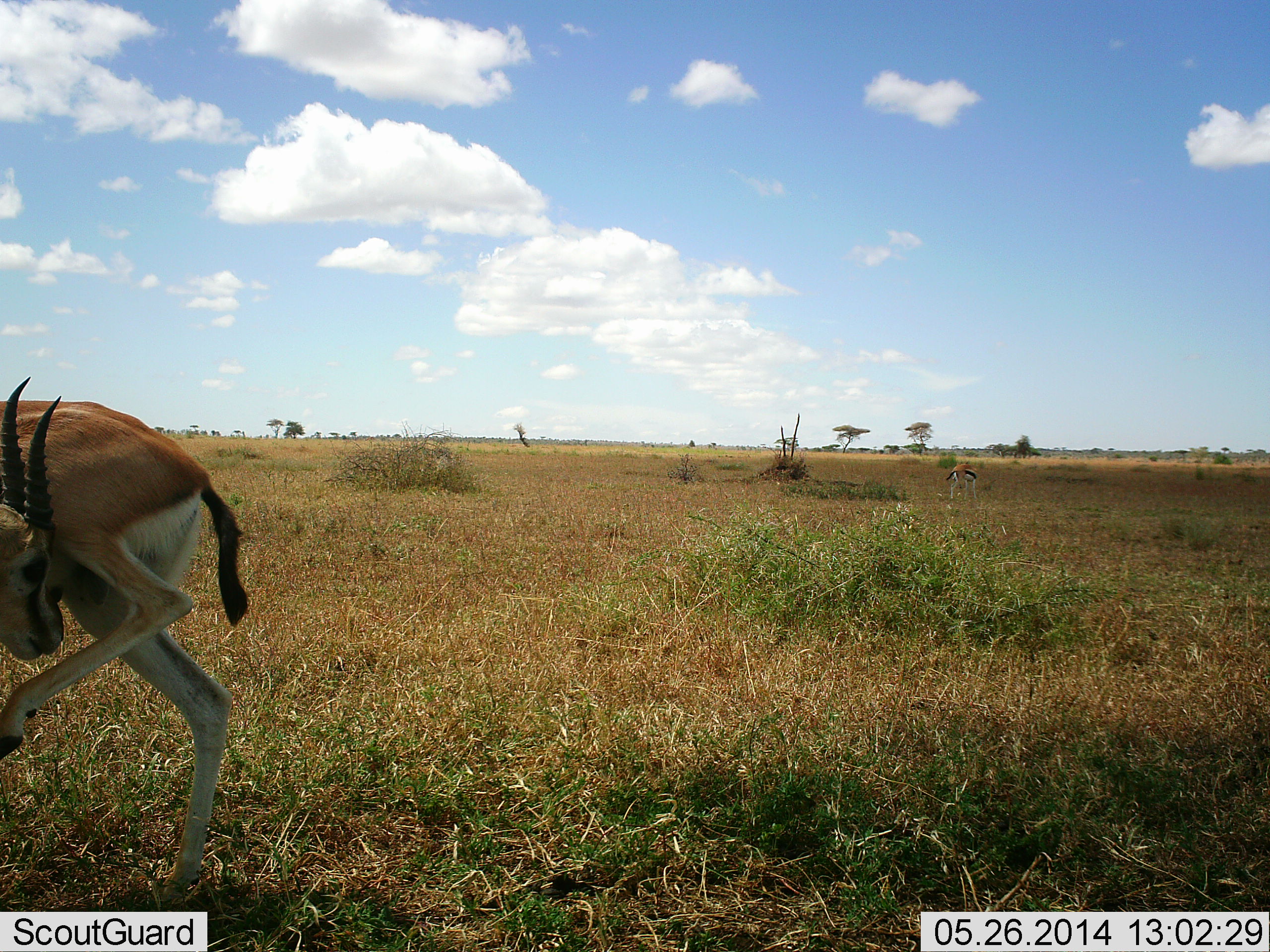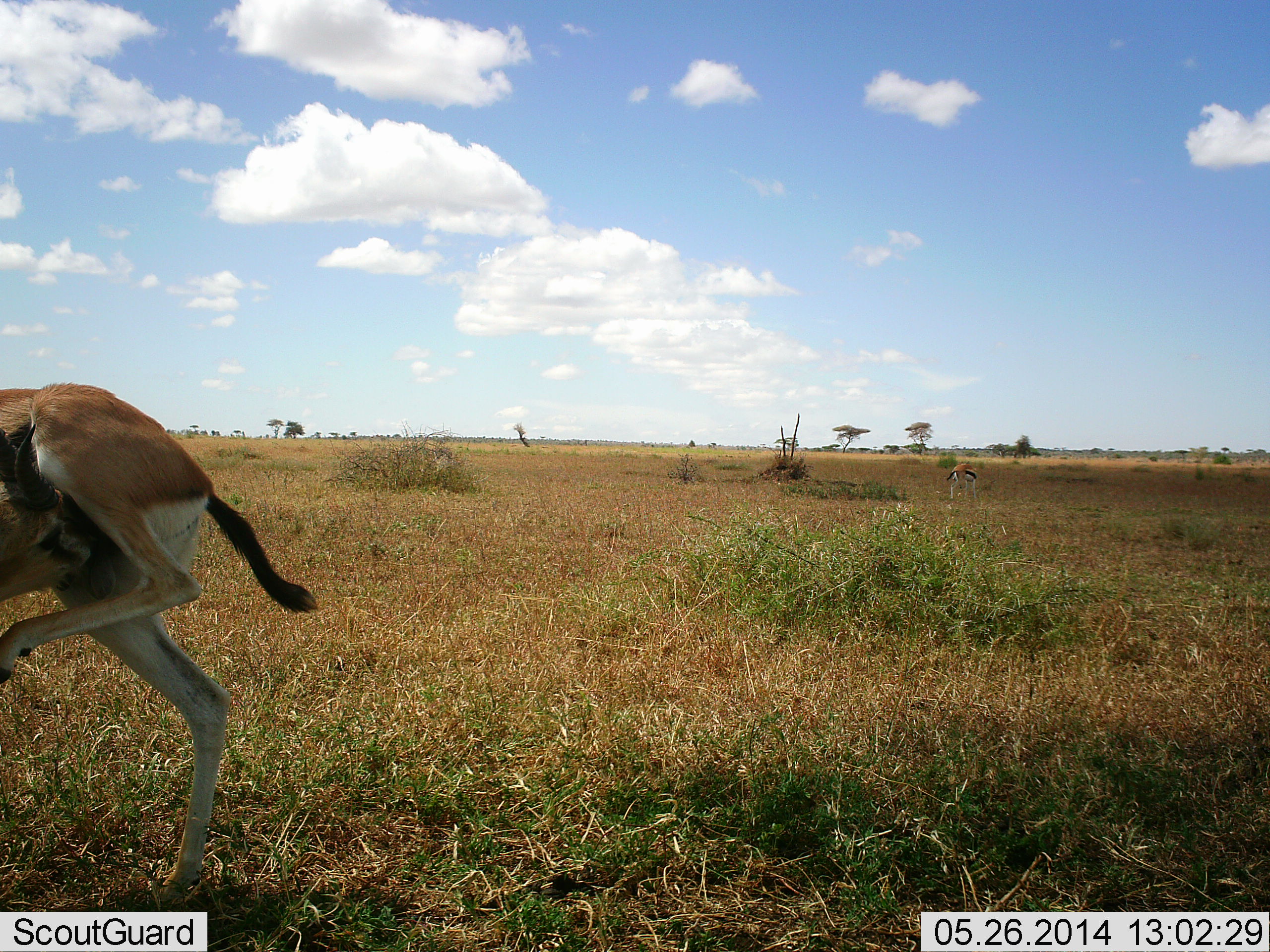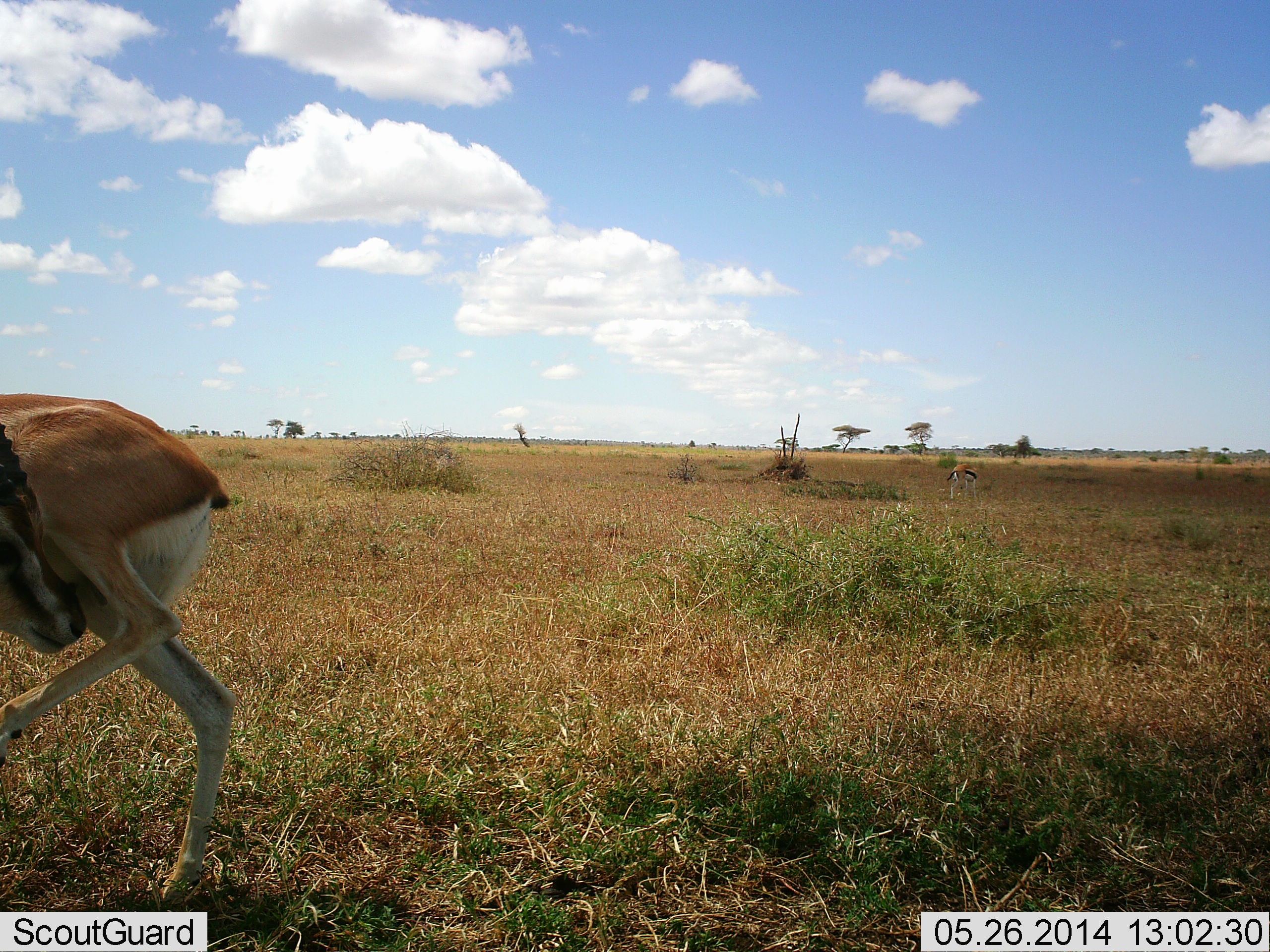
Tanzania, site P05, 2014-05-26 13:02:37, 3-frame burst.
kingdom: Animalia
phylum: Chordata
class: Mammalia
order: Artiodactyla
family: Bovidae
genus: Eudorcas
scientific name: Eudorcas thomsonii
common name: thomson's gazelle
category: gazellethomsons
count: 1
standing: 50%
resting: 0%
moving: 30%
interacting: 10%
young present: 10%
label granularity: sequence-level